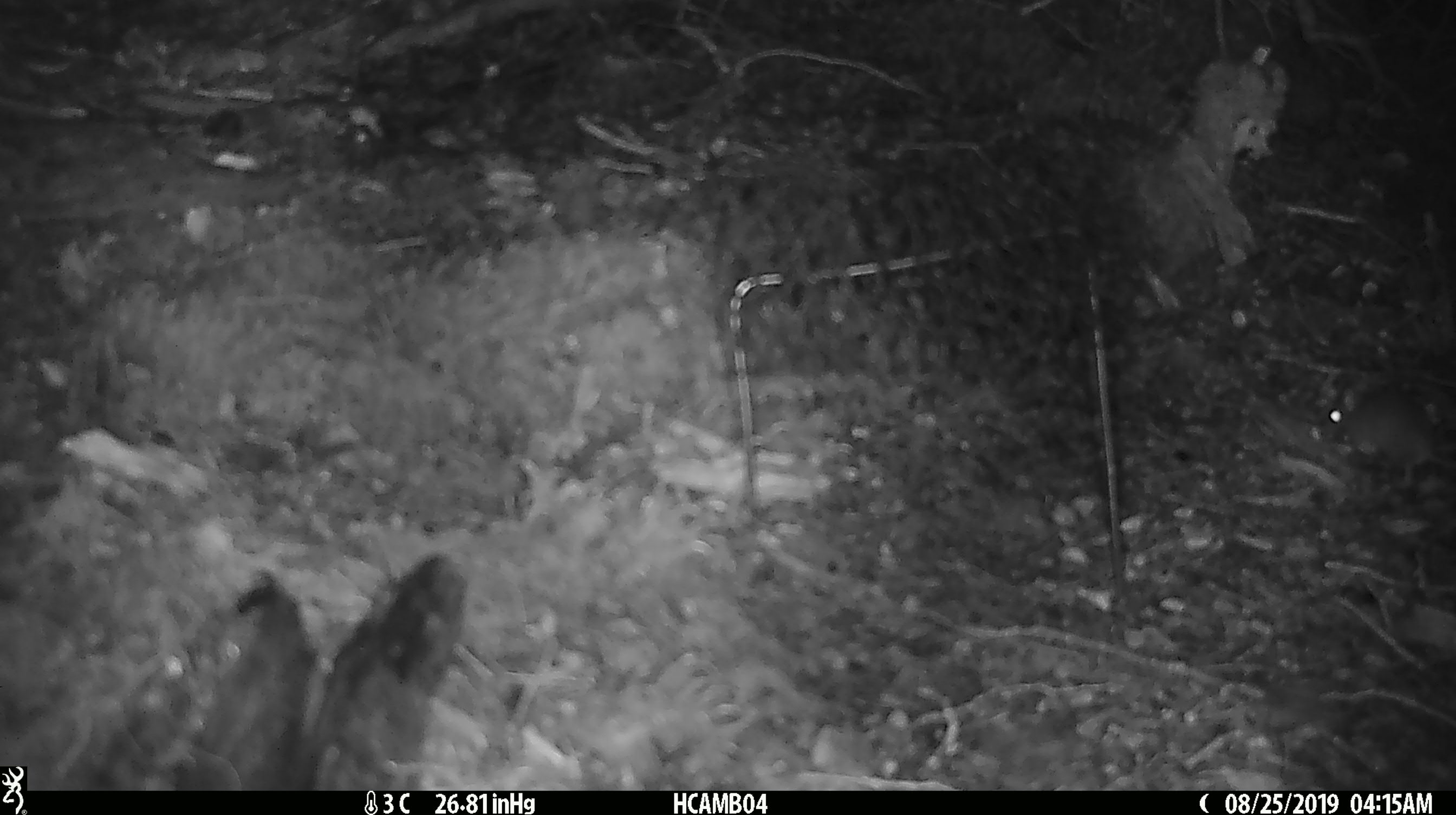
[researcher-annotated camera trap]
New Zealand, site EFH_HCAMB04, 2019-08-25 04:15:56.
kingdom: Animalia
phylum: Chordata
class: Mammalia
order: Rodentia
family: Muridae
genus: Mus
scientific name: Mus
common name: mouse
Mouse (Mus).